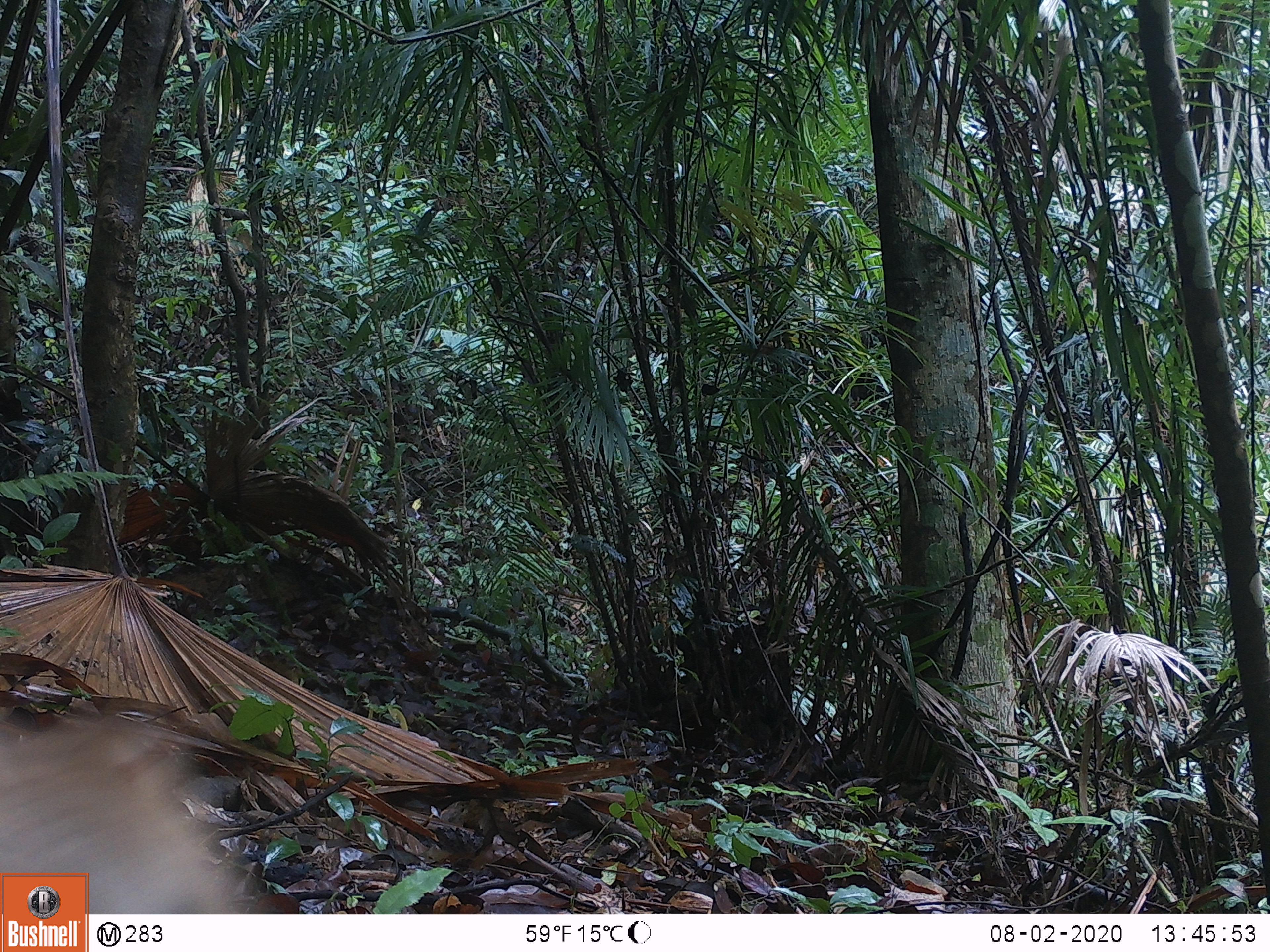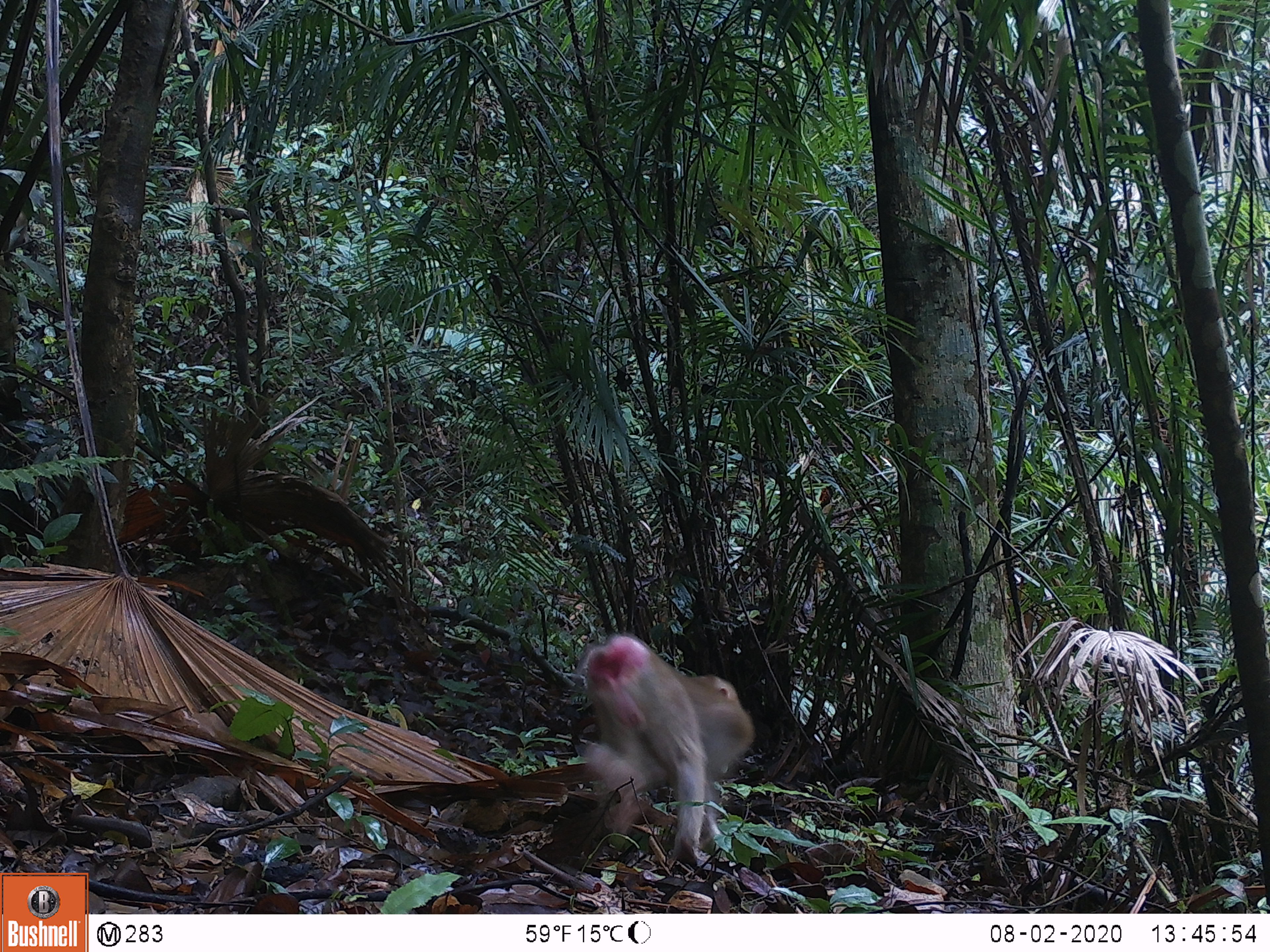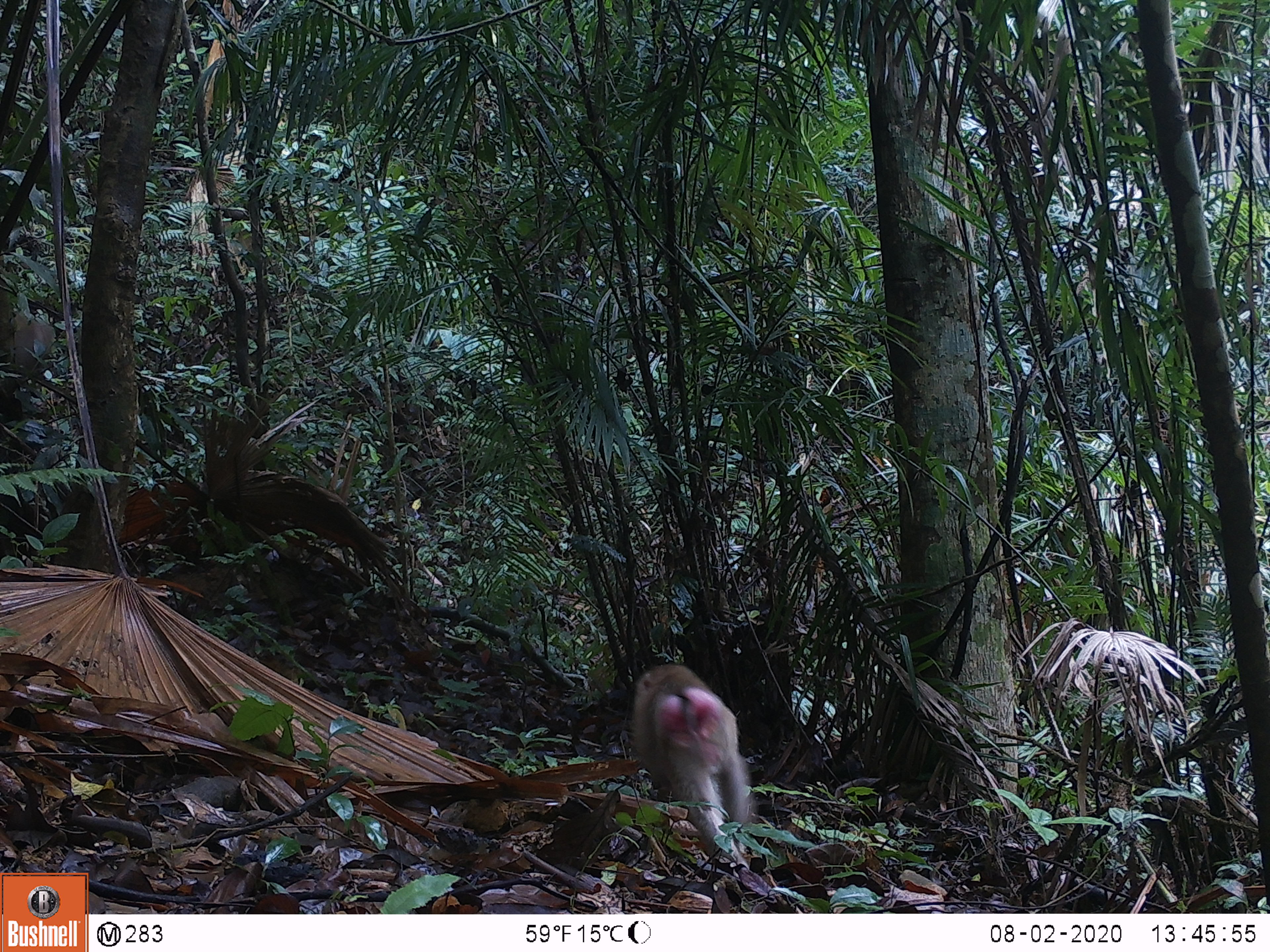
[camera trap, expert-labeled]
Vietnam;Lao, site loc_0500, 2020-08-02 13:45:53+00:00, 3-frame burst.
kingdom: Animalia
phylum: Chordata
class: Mammalia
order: Primates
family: Cercopithecidae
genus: Macaca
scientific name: Macaca nemestrina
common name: pig-tailed macaque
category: pig tailed macaque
Pig tailed macaque (pig-tailed macaque) (Macaca nemestrina). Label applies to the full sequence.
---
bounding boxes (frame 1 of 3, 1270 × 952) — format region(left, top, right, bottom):
pig tailed macaque: region(0, 713, 276, 914)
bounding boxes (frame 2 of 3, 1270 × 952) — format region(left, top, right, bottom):
pig tailed macaque: region(575, 631, 755, 865)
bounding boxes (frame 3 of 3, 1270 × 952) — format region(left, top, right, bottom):
pig tailed macaque: region(629, 663, 758, 875)